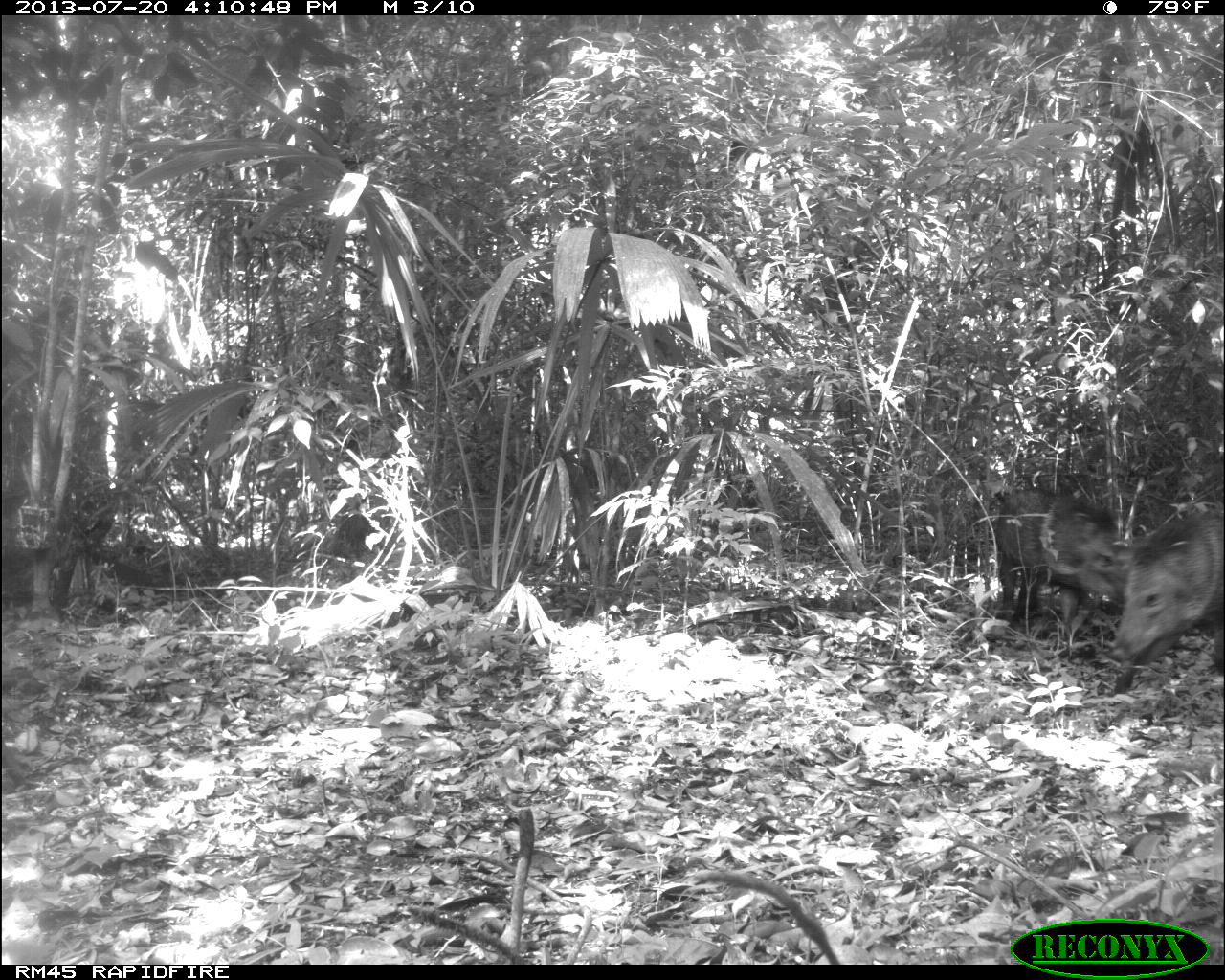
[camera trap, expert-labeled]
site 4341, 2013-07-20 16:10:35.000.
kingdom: Animalia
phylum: Chordata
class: Mammalia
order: Artiodactyla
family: Tayassuidae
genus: Pecari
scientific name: Pecari tajacu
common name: collared peccary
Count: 1.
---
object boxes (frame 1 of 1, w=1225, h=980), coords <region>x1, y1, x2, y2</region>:
pecari tajacu: <region>1108, 513, 1223, 695</region>; <region>991, 488, 1119, 632</region>